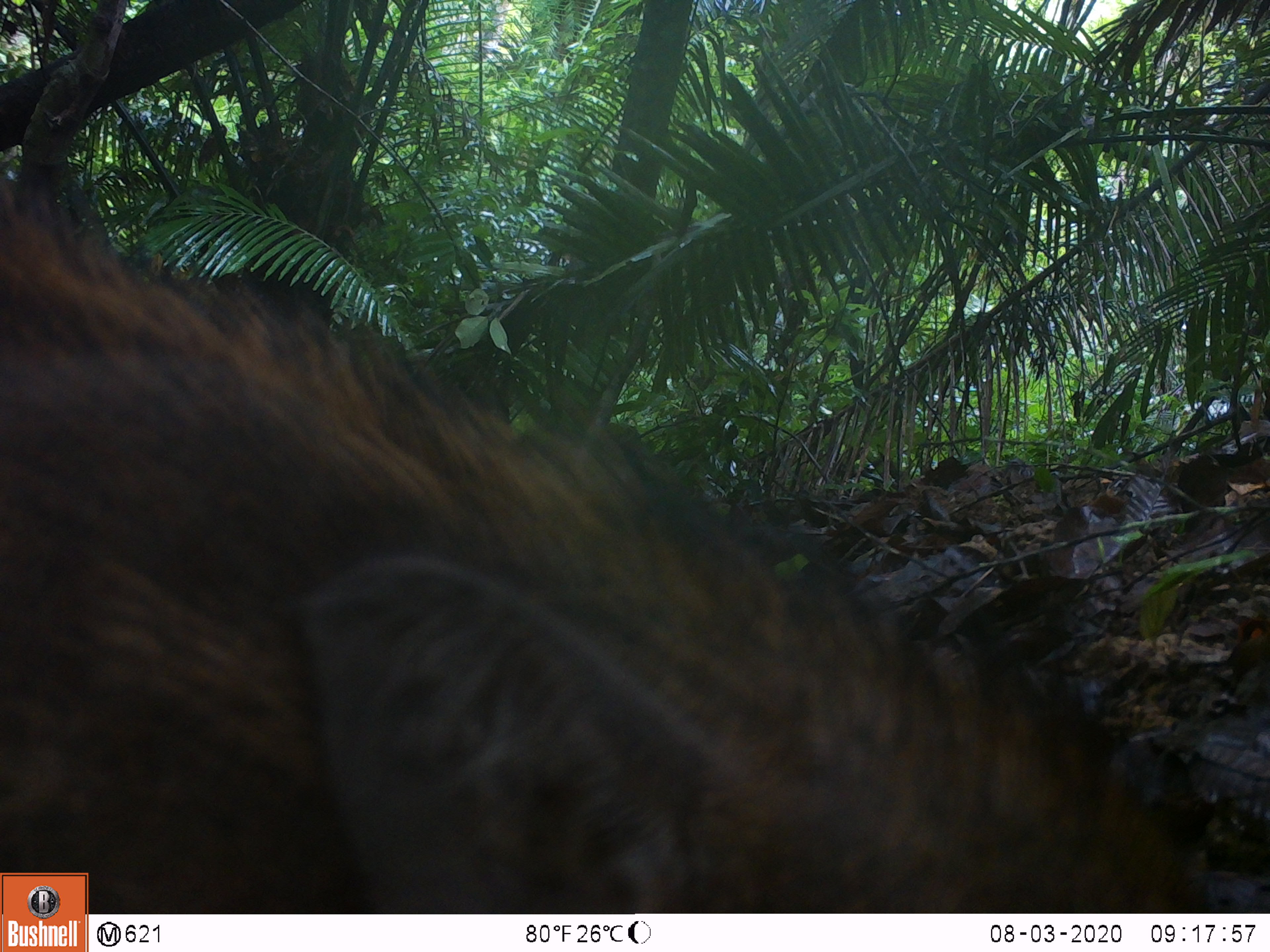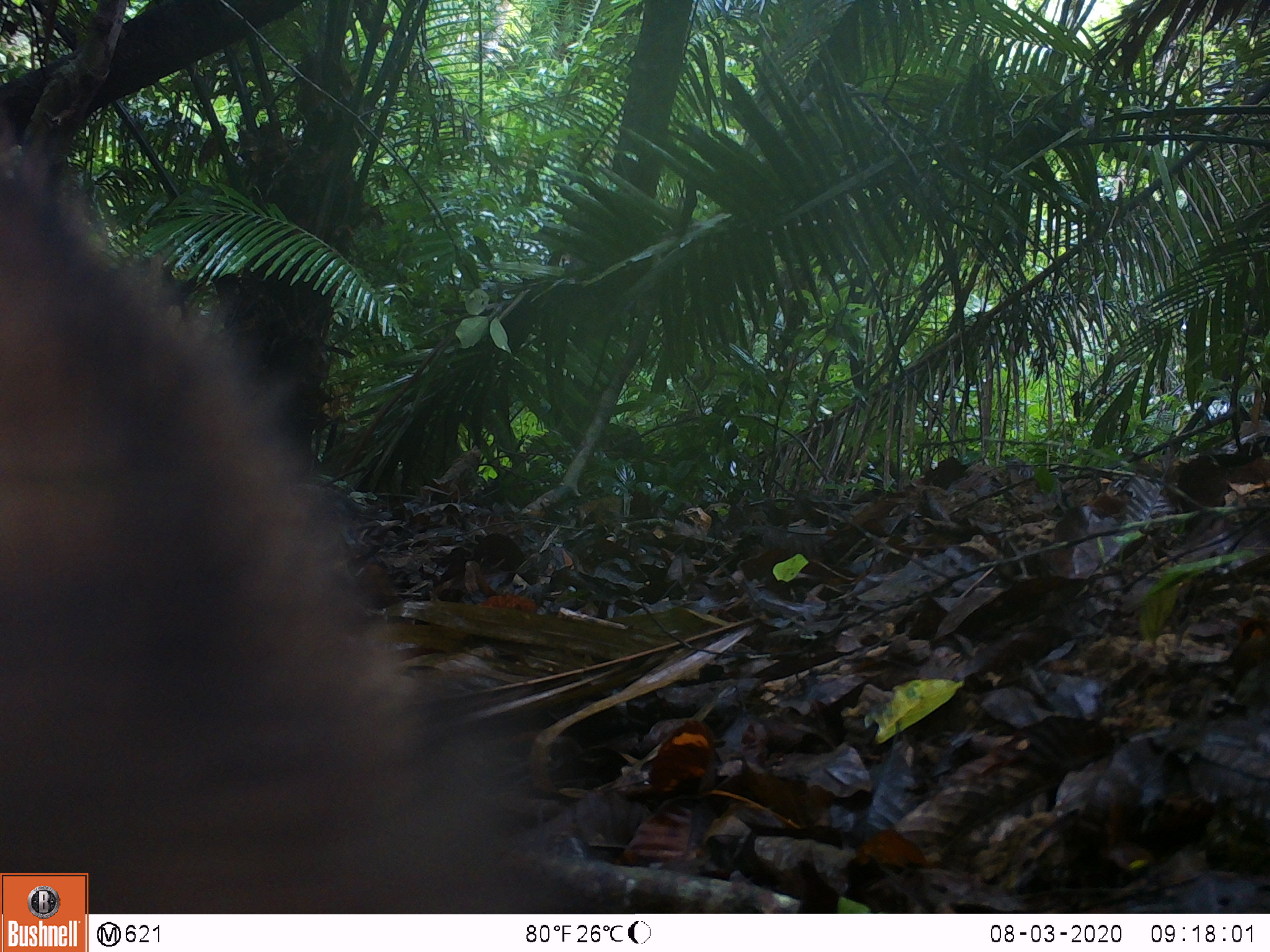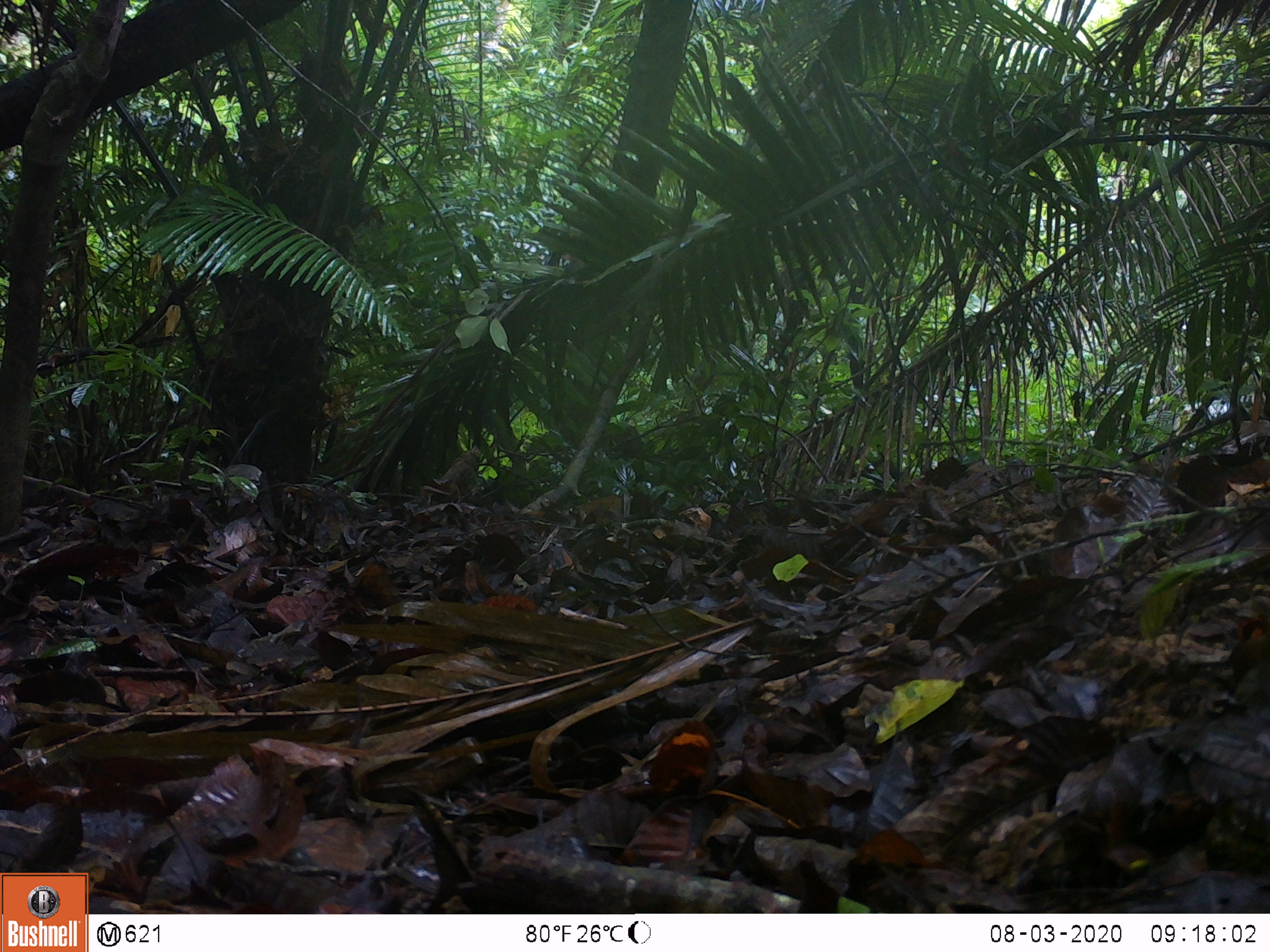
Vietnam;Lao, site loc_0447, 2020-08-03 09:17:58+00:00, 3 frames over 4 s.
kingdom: Animalia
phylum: Chordata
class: Mammalia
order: Artiodactyla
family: Suidae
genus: Sus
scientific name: Sus scrofa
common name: eurasian wild pig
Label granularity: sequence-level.